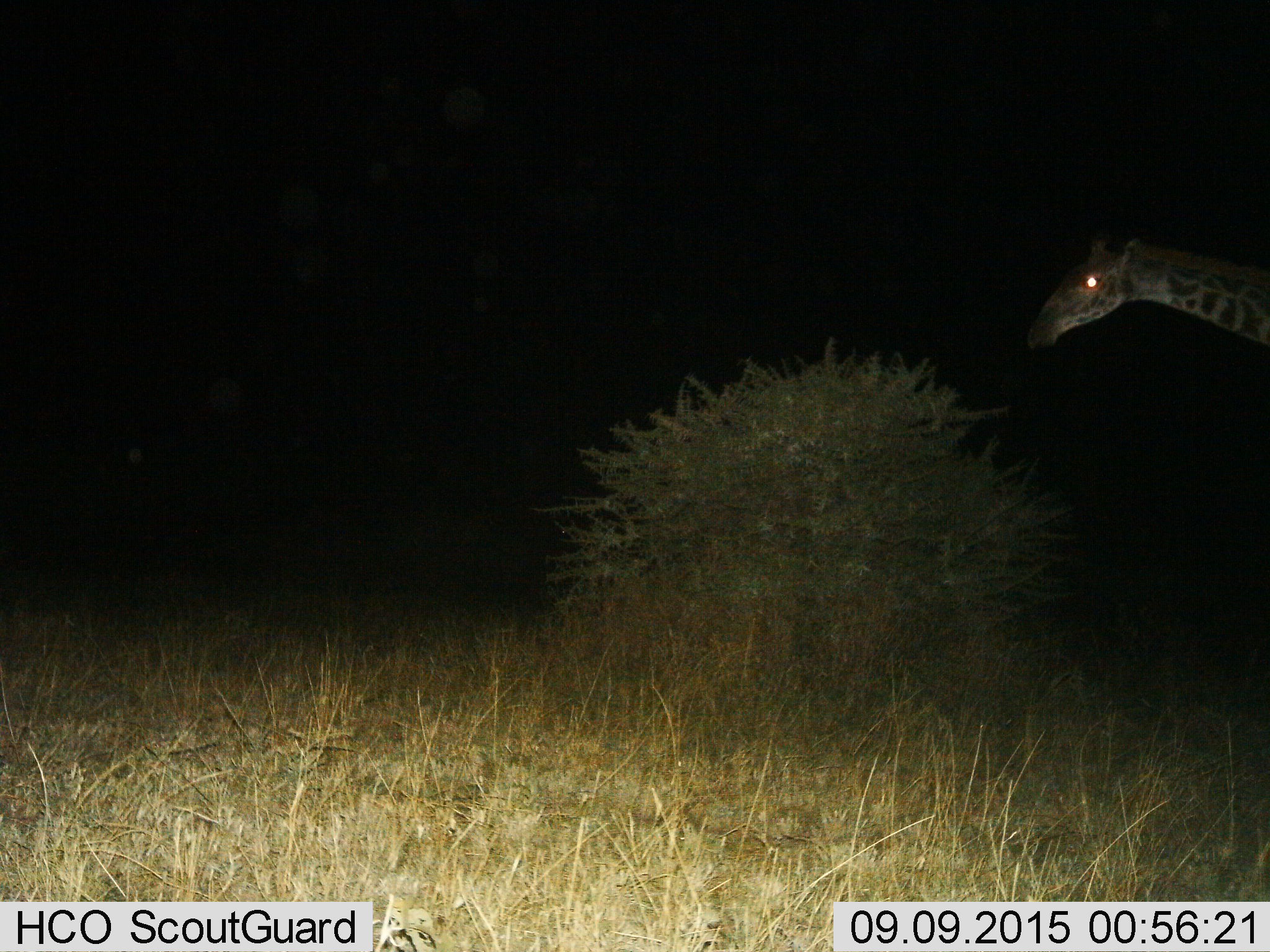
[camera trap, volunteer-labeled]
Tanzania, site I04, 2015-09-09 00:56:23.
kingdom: Animalia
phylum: Chordata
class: Mammalia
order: Artiodactyla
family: Giraffidae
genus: Giraffa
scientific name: Giraffa camelopardalis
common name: giraffe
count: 1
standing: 70%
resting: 0%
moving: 30%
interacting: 0%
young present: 0%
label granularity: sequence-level